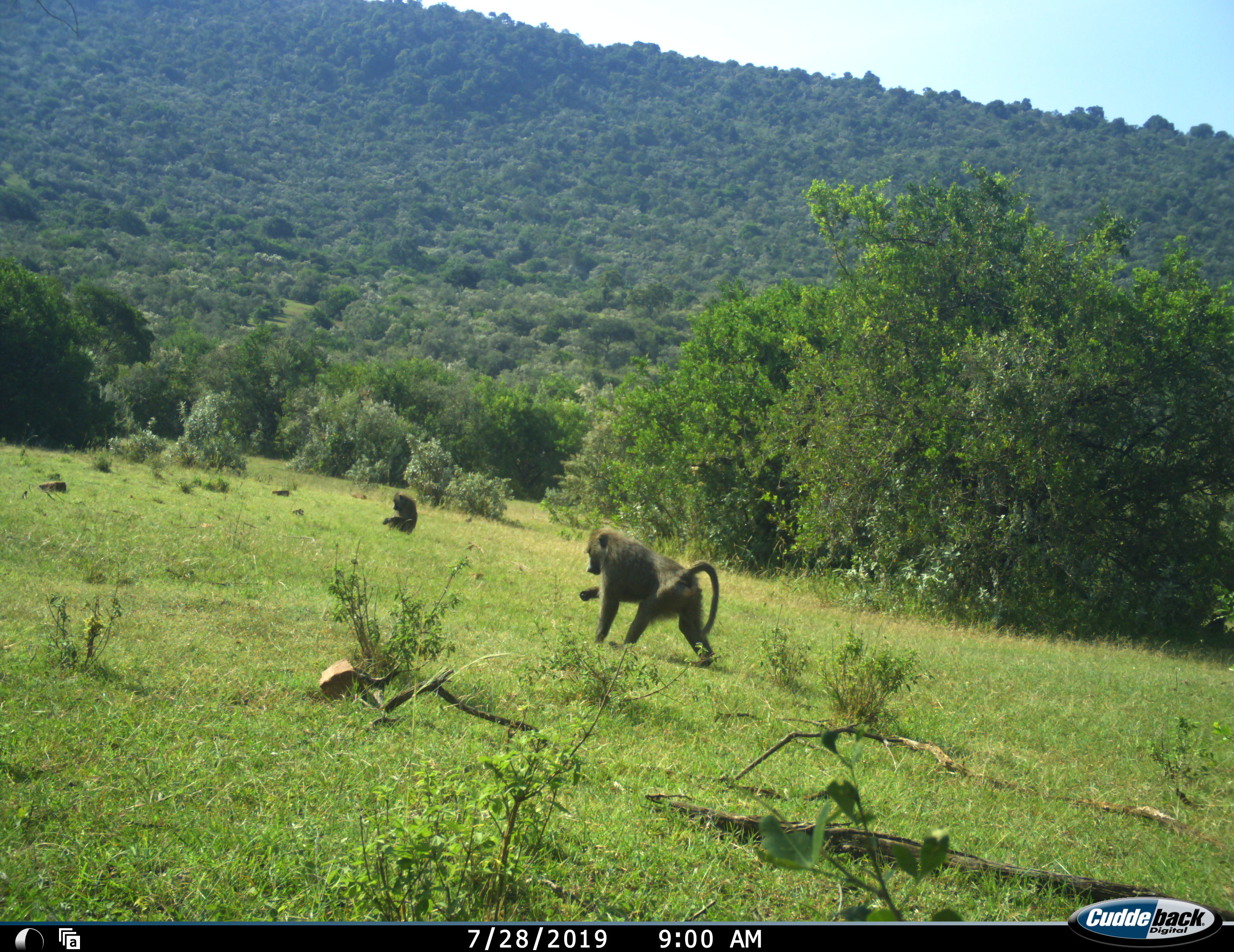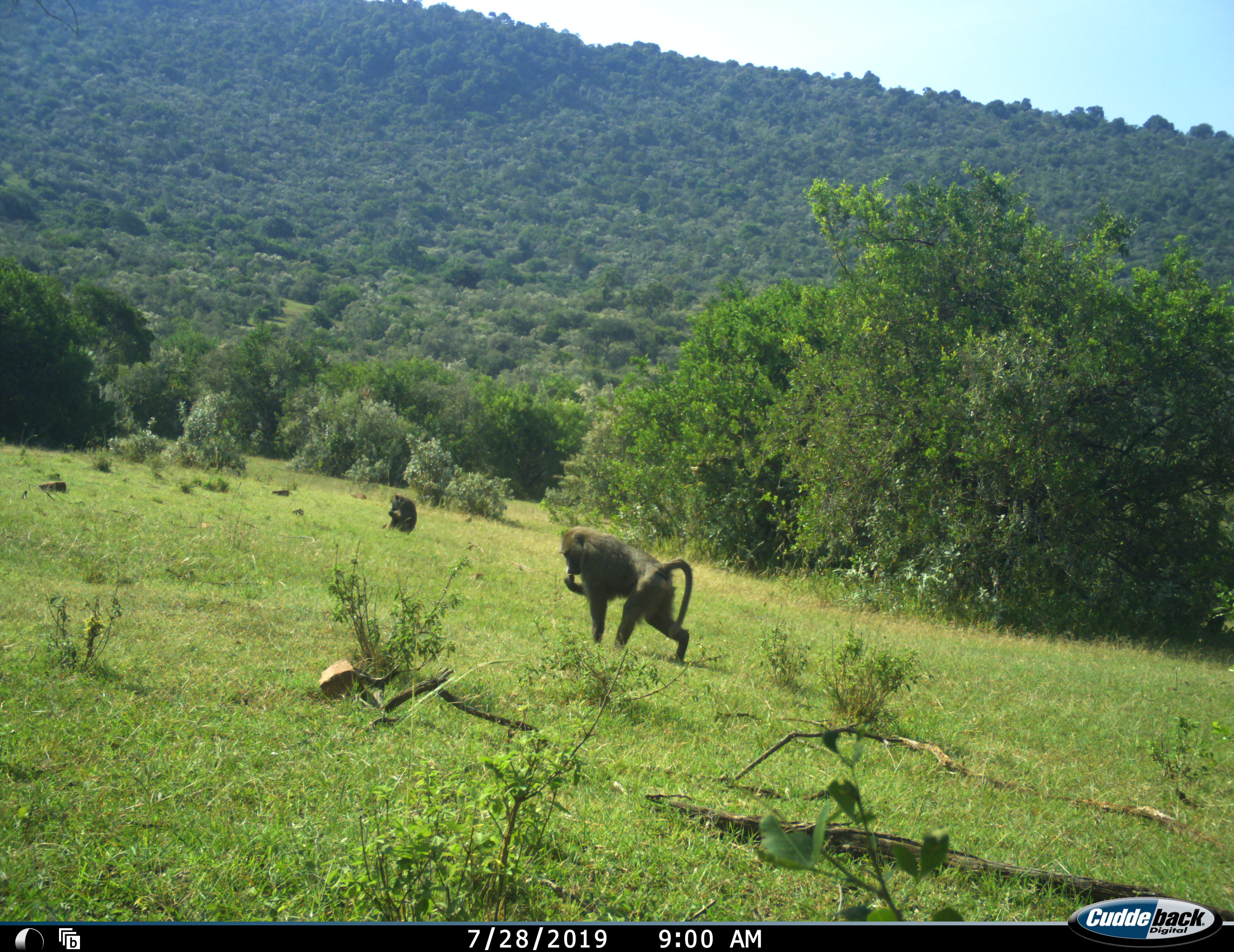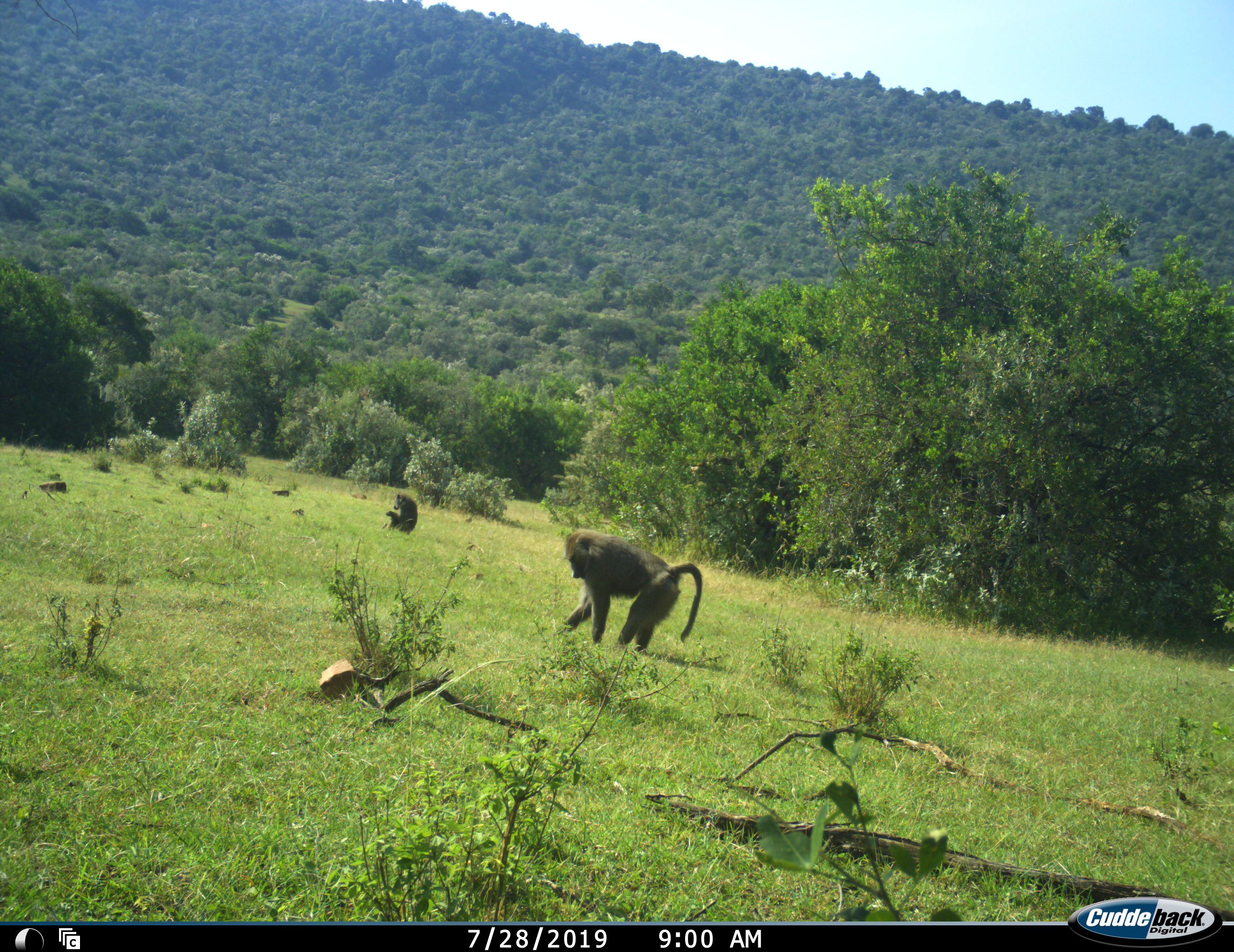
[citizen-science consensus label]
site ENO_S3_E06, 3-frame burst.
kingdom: Animalia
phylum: Chordata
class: Mammalia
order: Primates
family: Cercopithecidae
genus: Papio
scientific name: Papio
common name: baboon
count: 2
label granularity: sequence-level